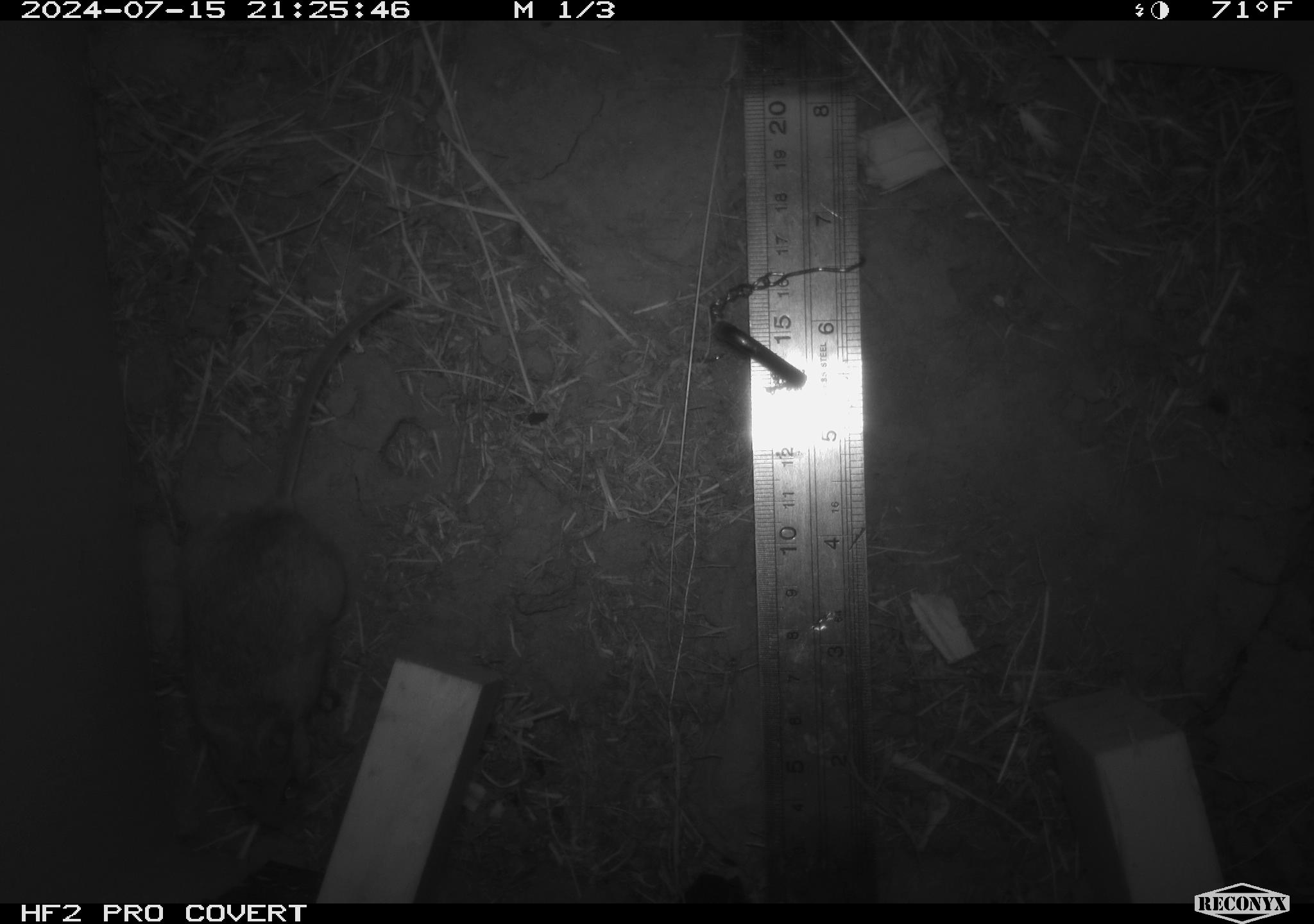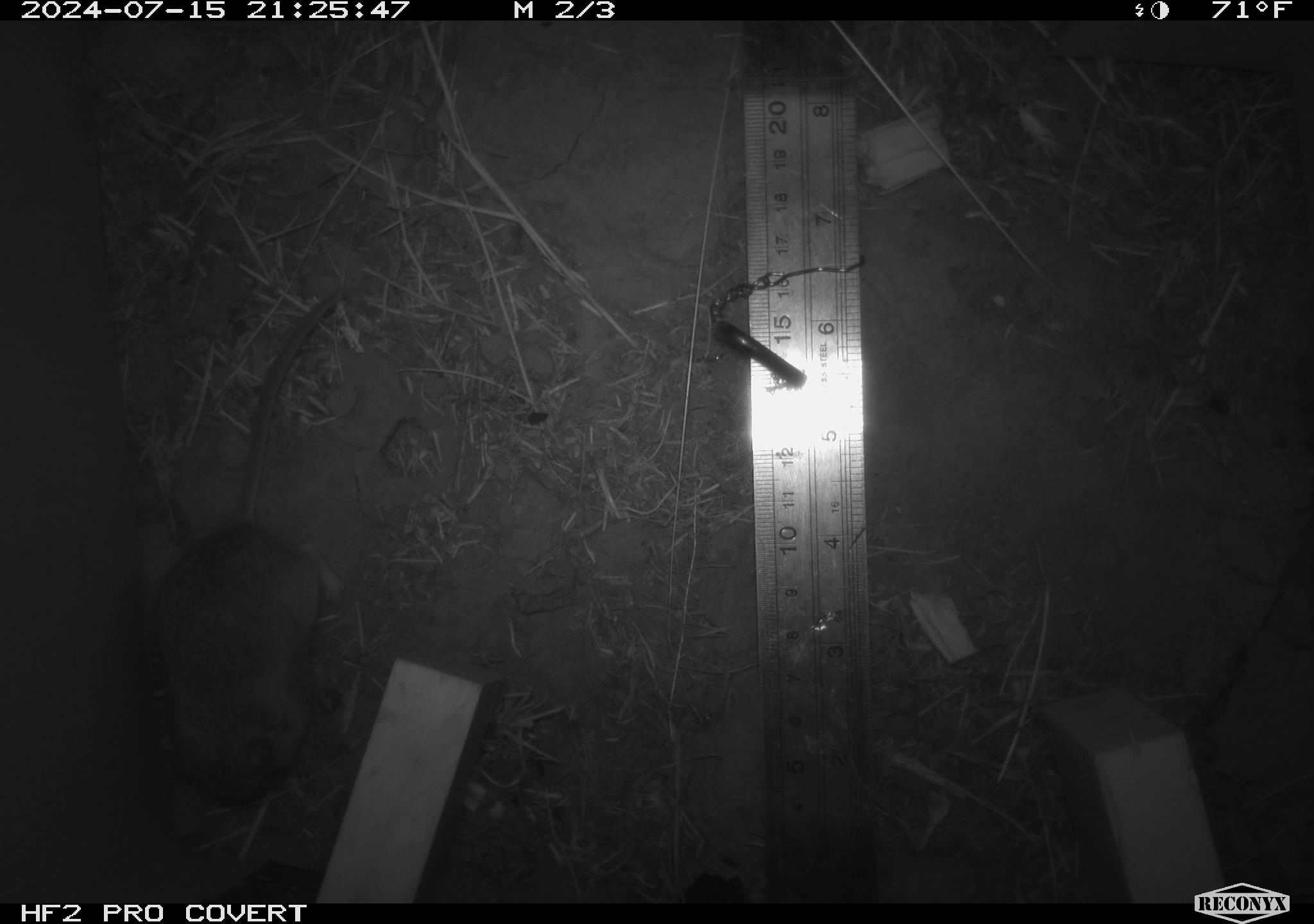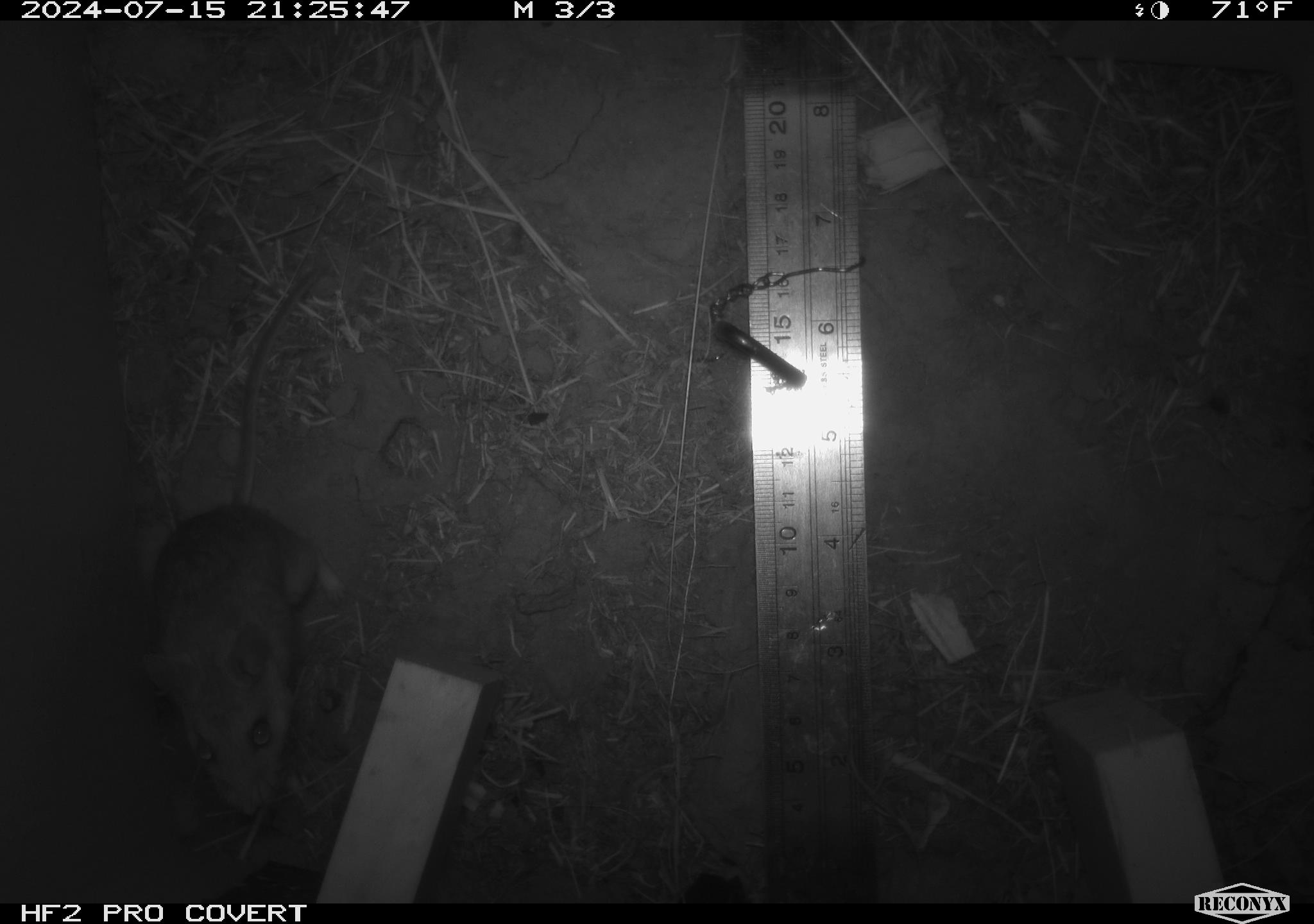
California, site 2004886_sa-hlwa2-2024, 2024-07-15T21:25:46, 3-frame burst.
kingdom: Animalia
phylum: Chordata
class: Mammalia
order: Rodentia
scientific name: Rodentia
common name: mouse species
Mouse species (Rodentia).